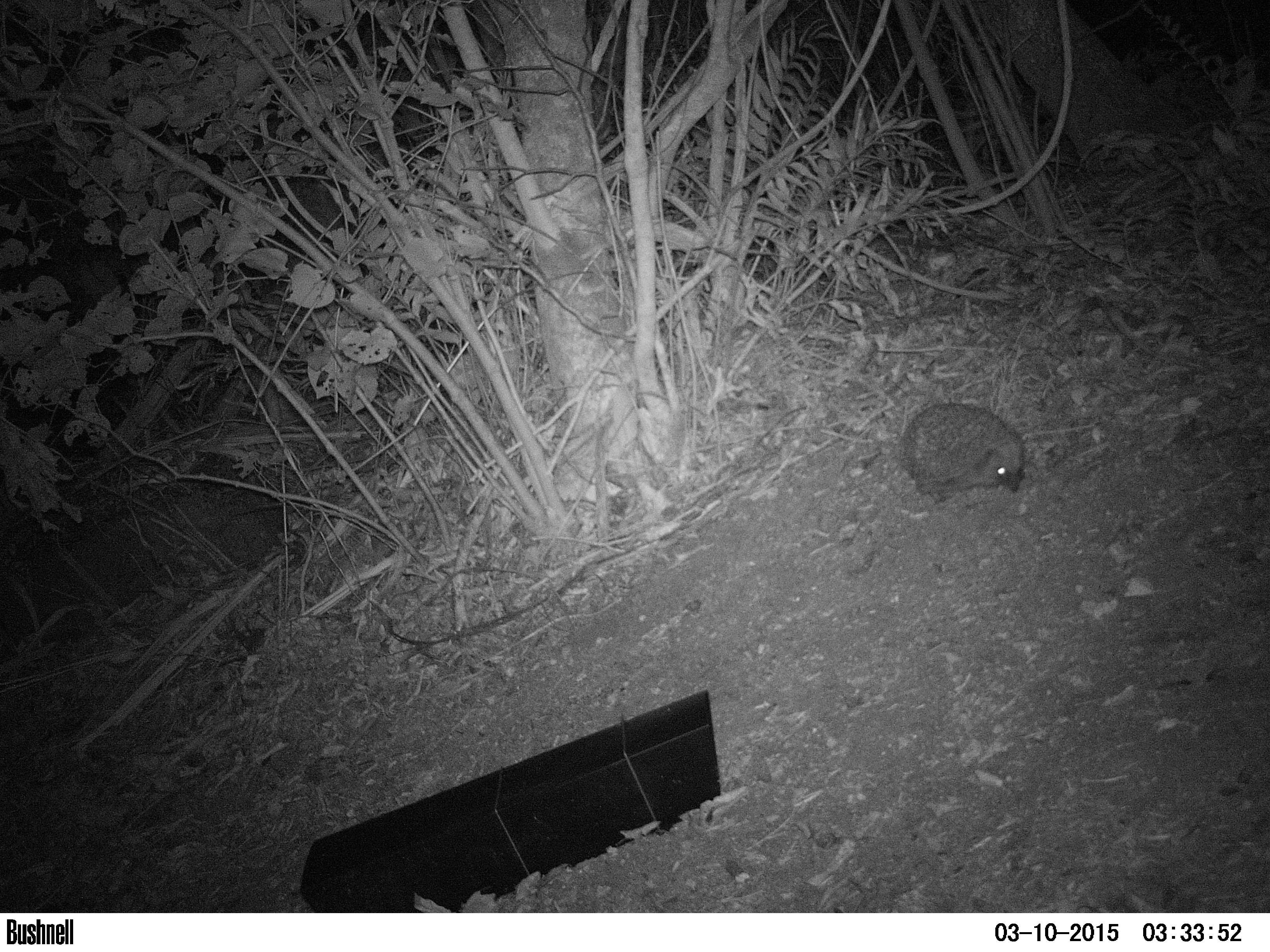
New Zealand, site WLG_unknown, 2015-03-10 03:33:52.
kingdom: Animalia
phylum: Chordata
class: Mammalia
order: Eulipotyphla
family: Erinaceidae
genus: Erinaceus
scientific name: Erinaceus europaeus europaeus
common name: european hedgehog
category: hedgehog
Hedgehog (european hedgehog) (Erinaceus europaeus europaeus).